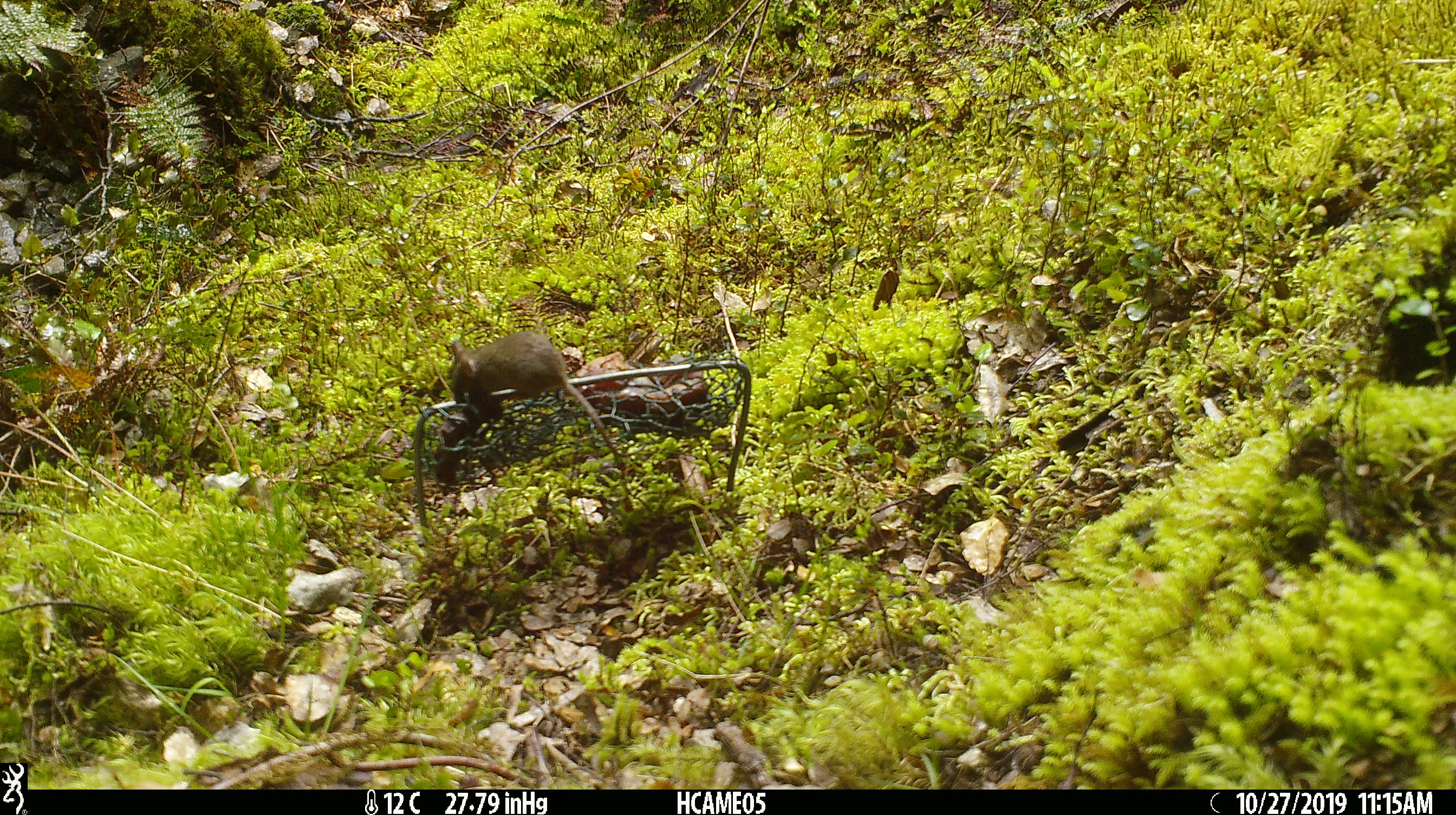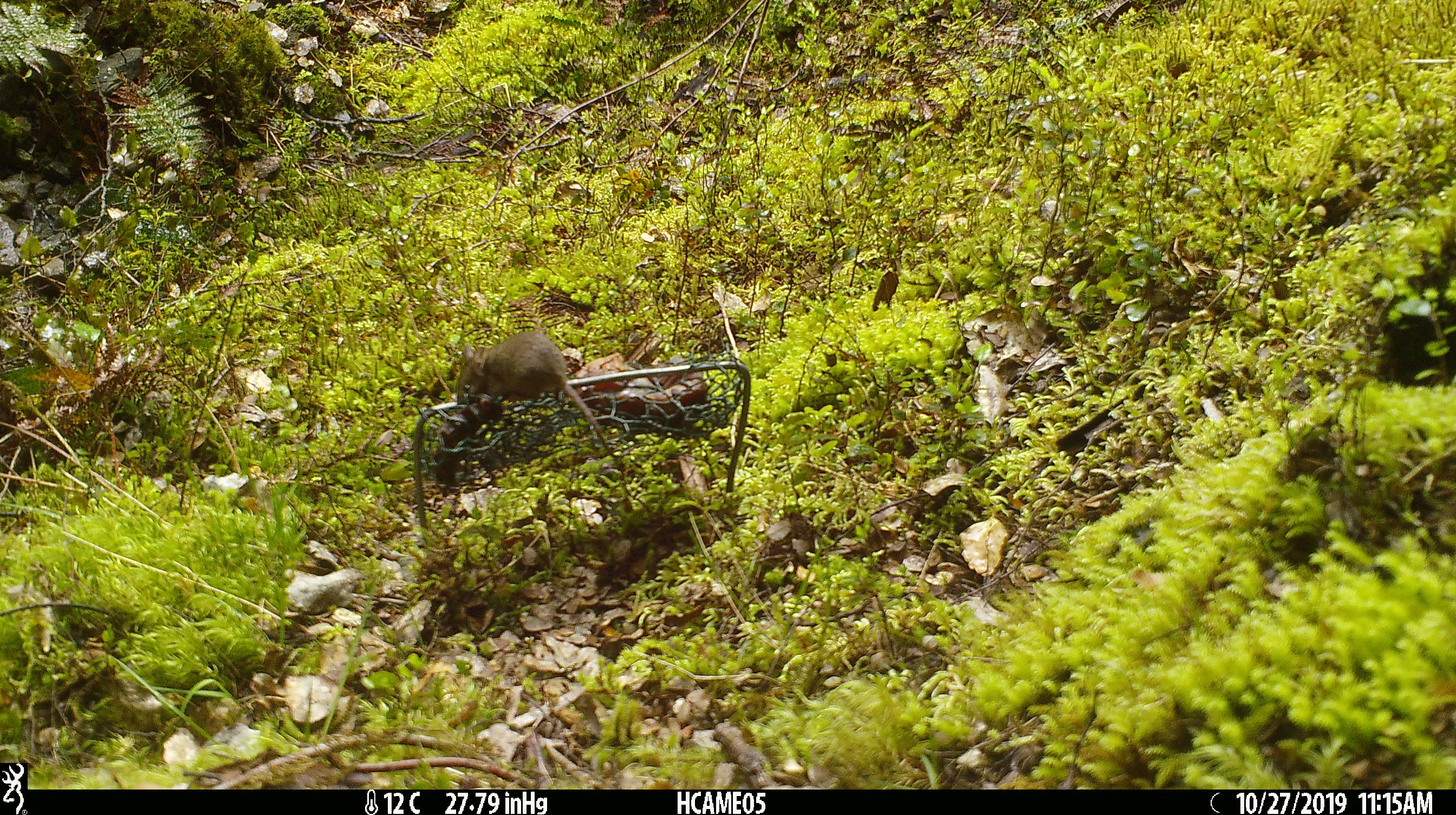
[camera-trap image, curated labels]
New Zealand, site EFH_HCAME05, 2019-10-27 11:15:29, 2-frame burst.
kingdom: Animalia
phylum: Chordata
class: Mammalia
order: Rodentia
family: Muridae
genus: Mus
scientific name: Mus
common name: mouse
Mouse (Mus).